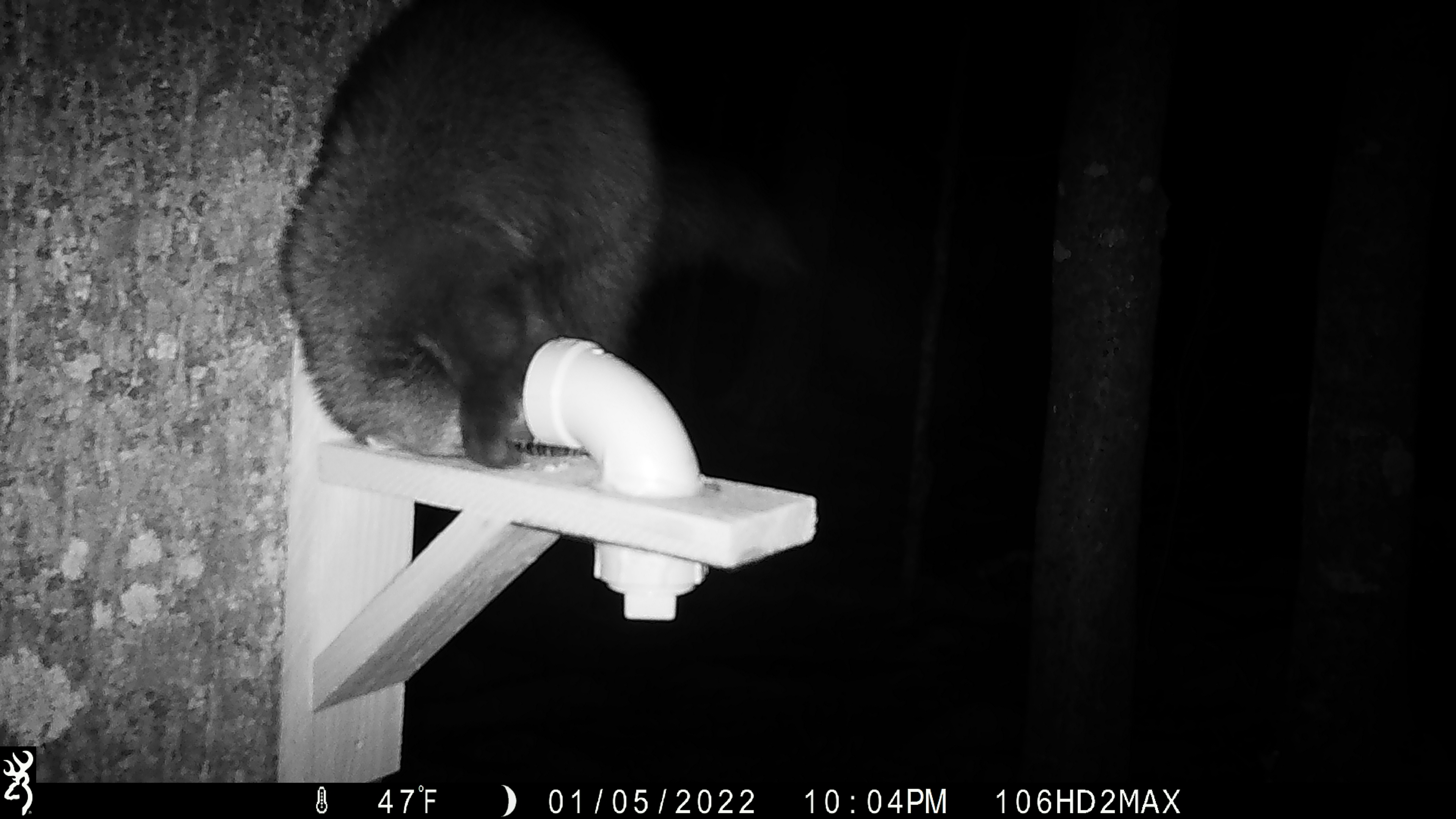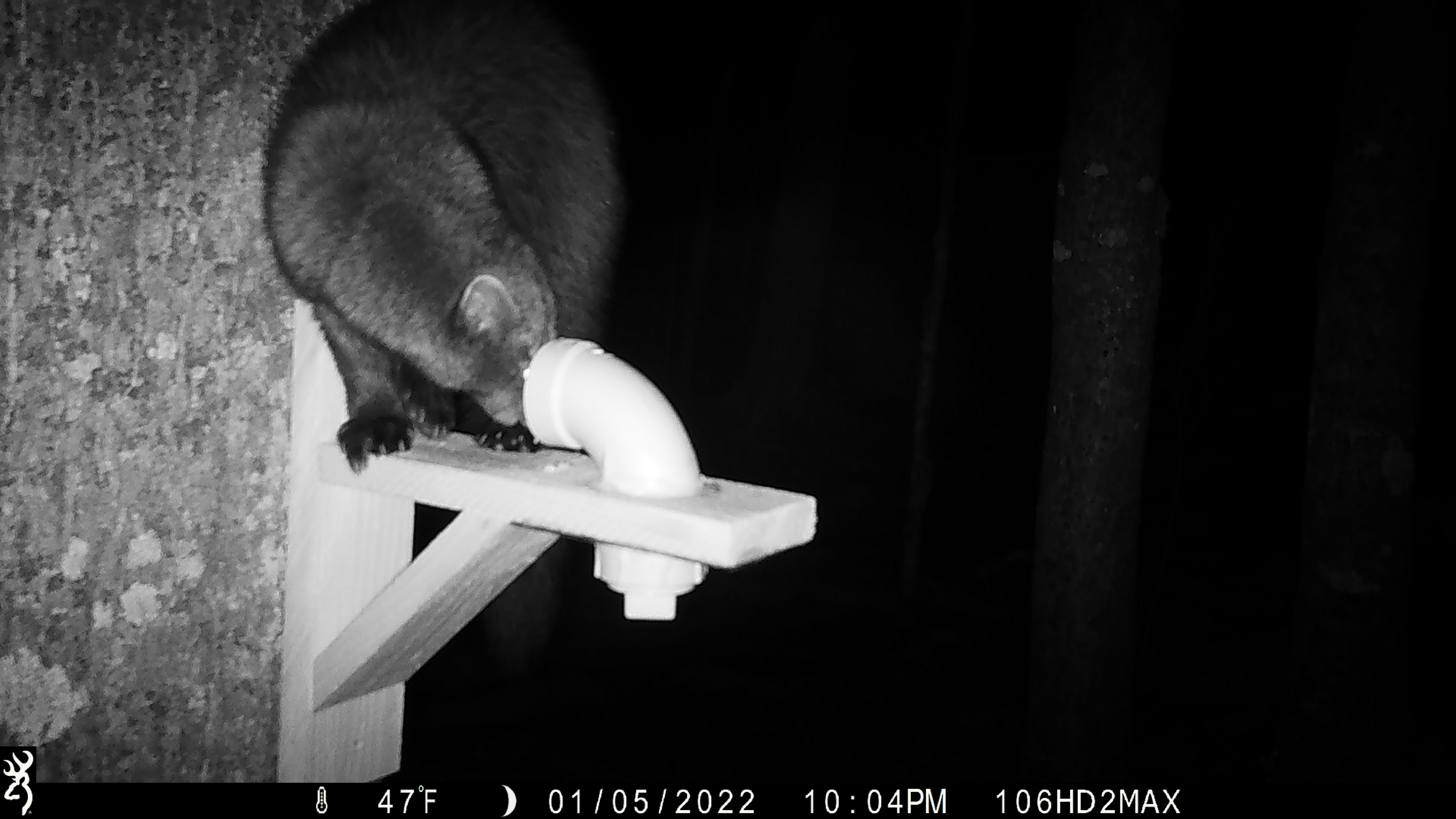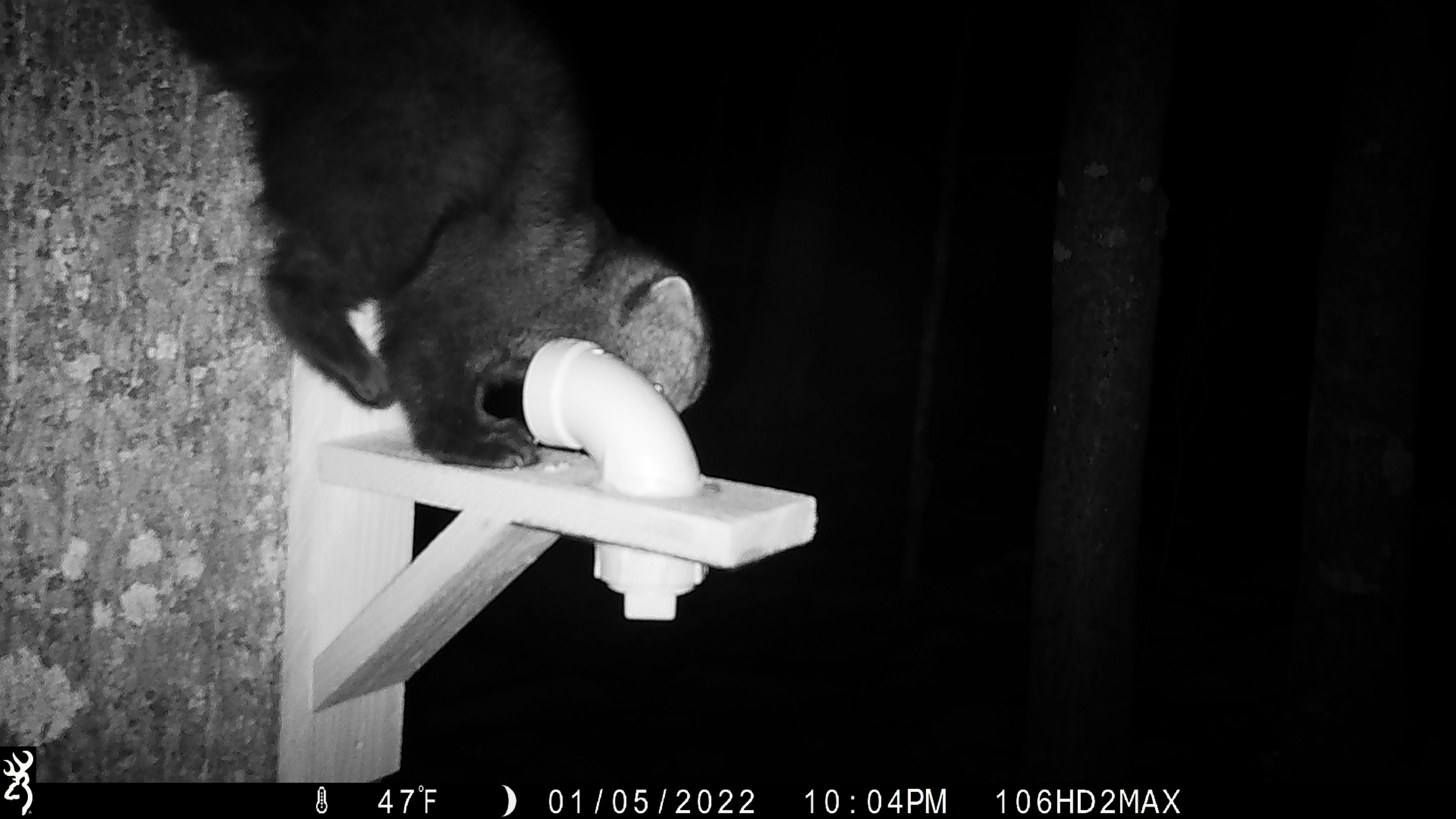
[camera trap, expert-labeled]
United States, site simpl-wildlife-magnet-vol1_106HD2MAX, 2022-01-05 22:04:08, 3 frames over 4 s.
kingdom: Animalia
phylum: Chordata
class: Mammalia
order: Carnivora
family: Mustelidae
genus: Pekania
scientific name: Pekania pennanti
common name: fisher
Fisher (Pekania pennanti).